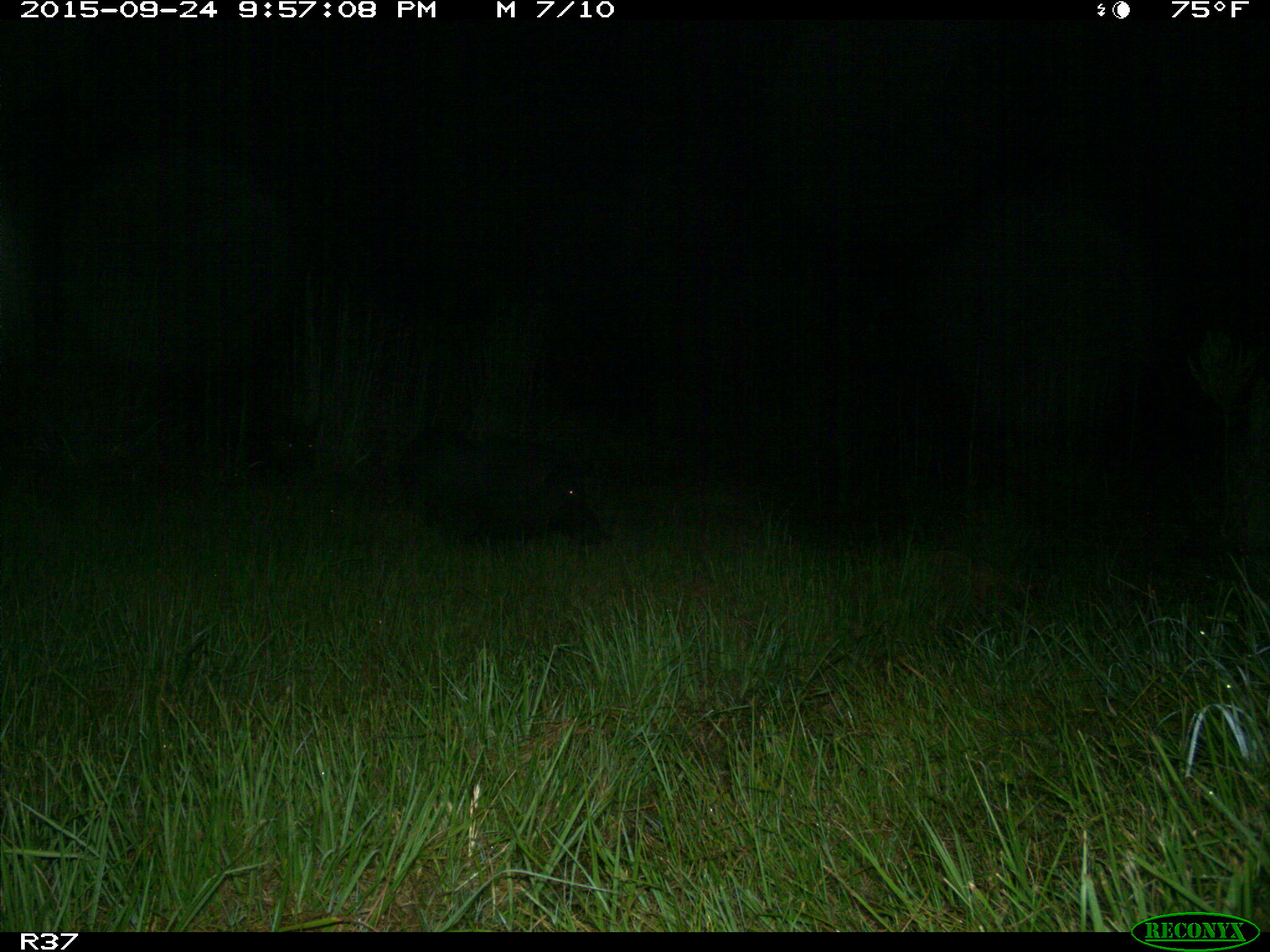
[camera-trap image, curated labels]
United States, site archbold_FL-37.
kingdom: Animalia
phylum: Chordata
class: Mammalia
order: Artiodactyla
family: Suidae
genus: Sus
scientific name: Sus scrofa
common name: wild boar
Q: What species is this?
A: Sus scrofa (wild boar).